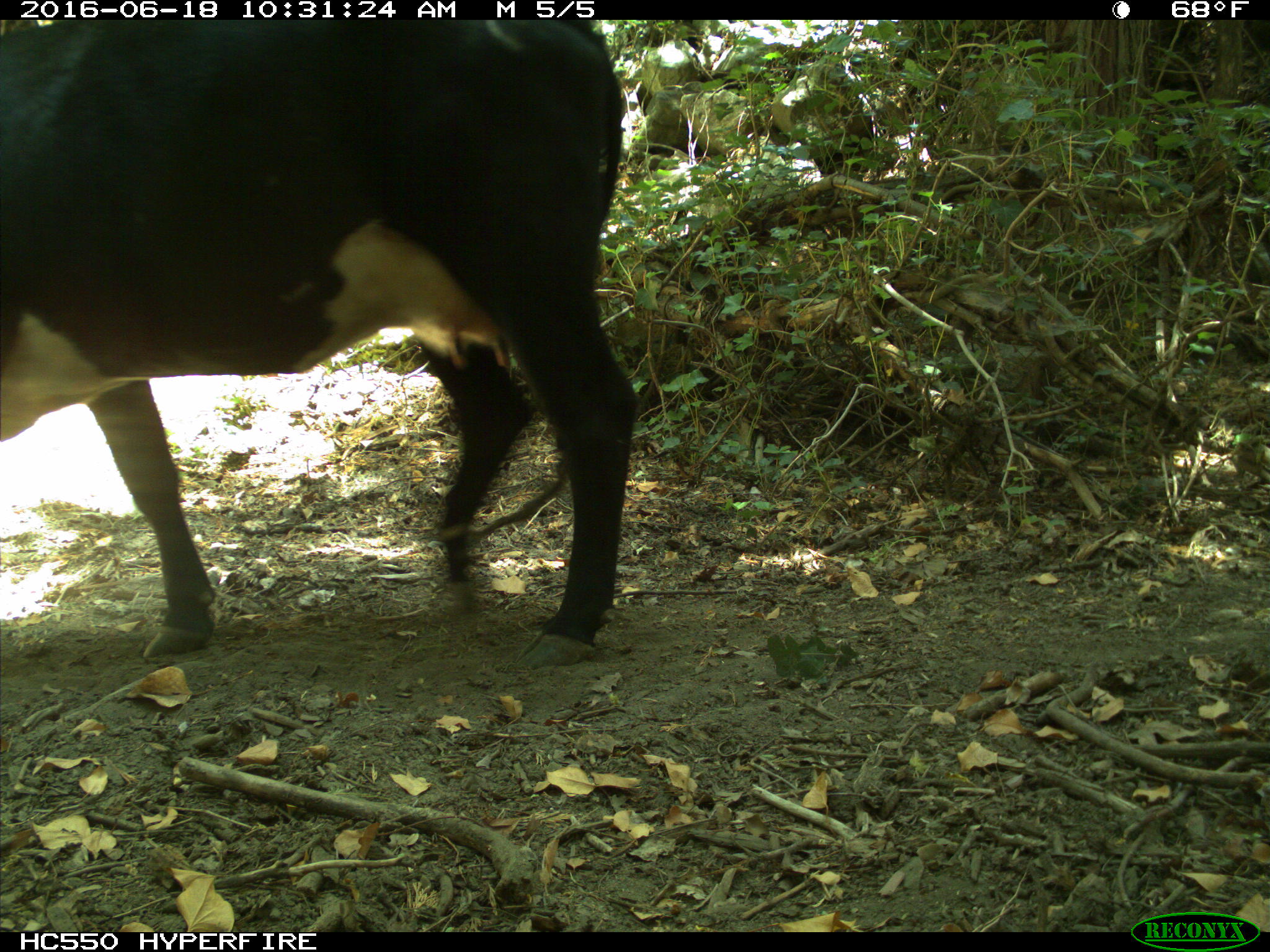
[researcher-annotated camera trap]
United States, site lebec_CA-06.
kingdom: Animalia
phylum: Chordata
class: Mammalia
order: Artiodactyla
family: Bovidae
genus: Bos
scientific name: Bos taurus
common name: domestic cow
Bos taurus (domestic cow).